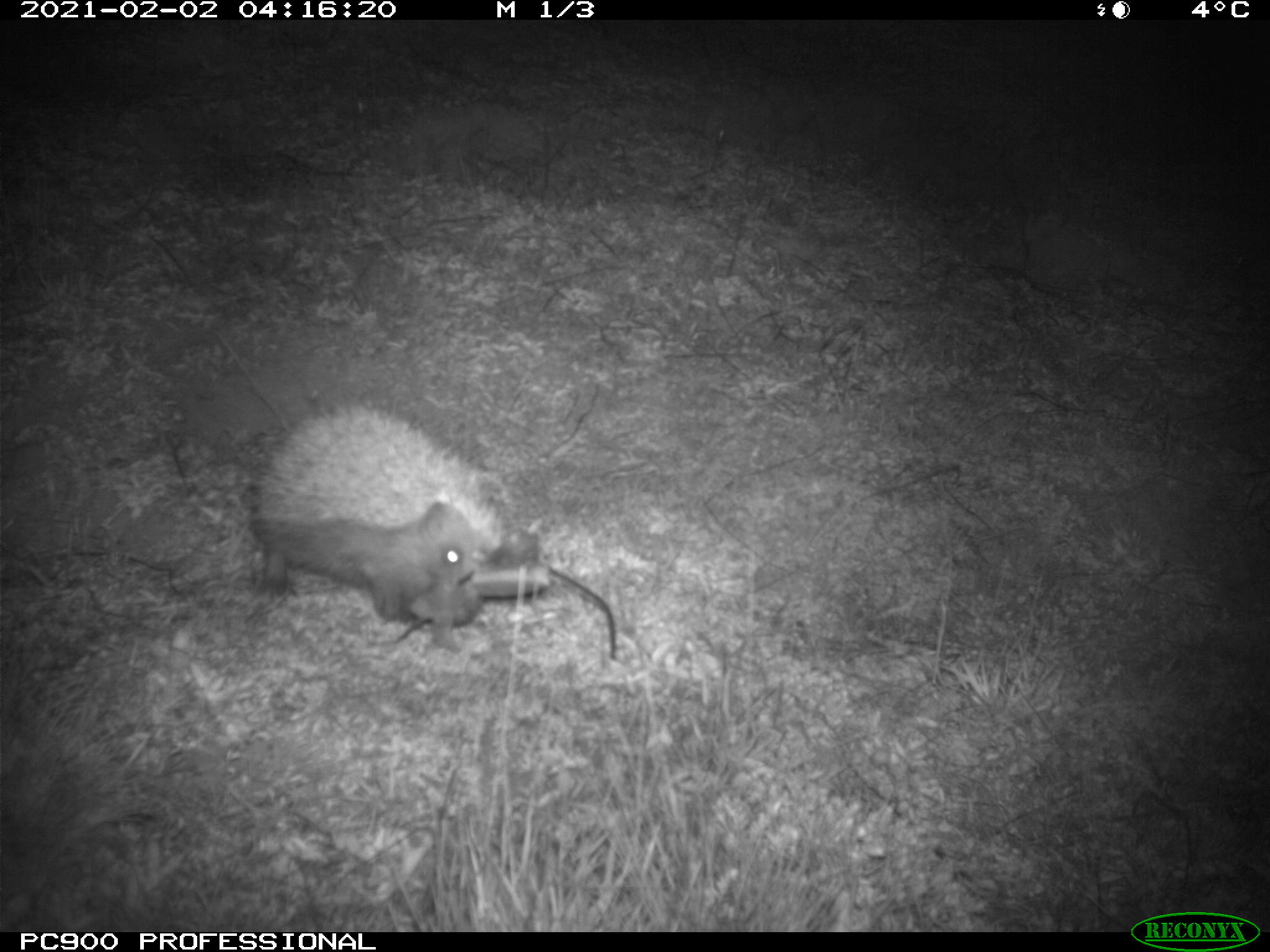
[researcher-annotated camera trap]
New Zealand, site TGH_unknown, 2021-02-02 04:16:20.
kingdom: Animalia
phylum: Chordata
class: Mammalia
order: Eulipotyphla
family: Erinaceidae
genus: Erinaceus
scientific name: Erinaceus europaeus europaeus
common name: european hedgehog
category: hedgehog